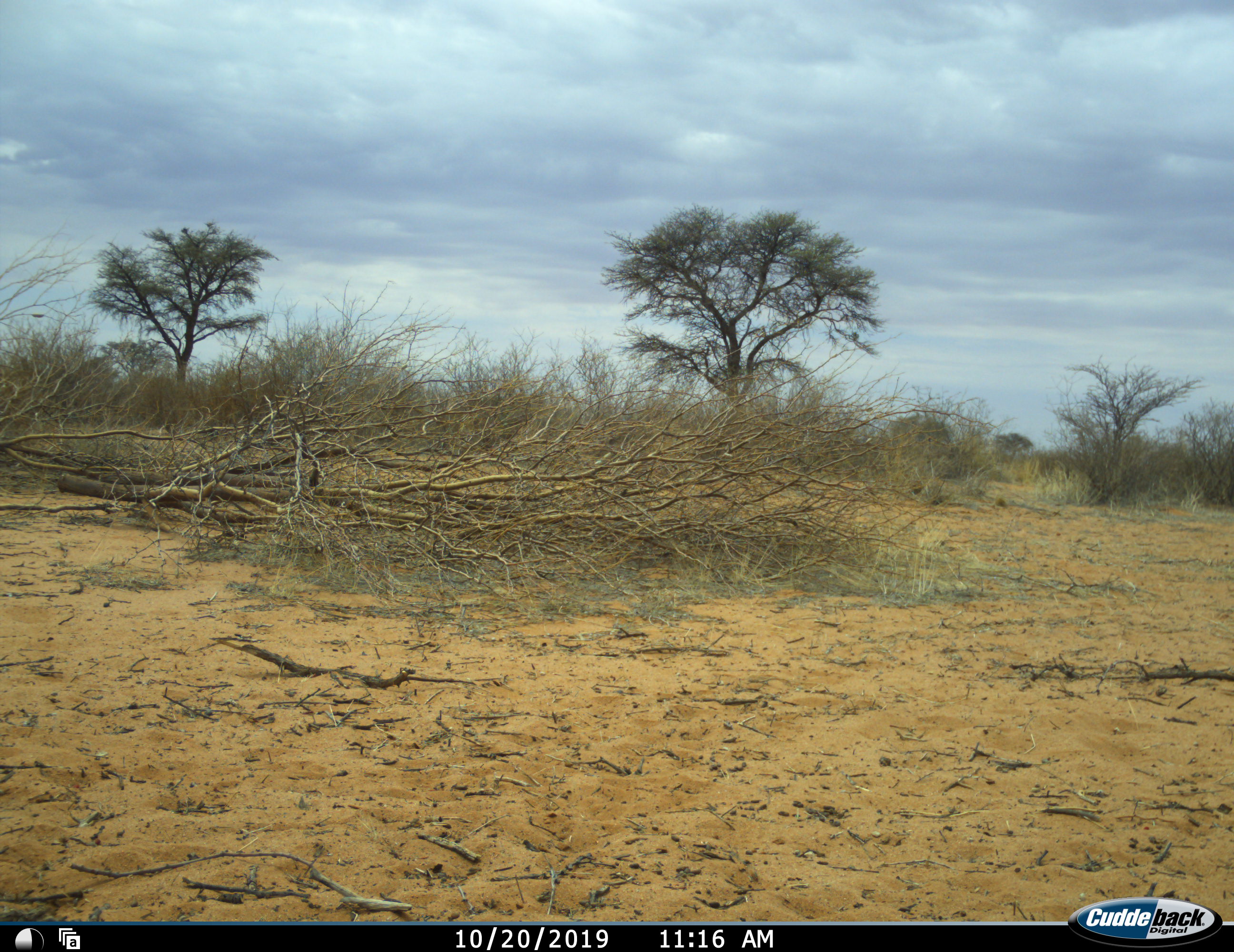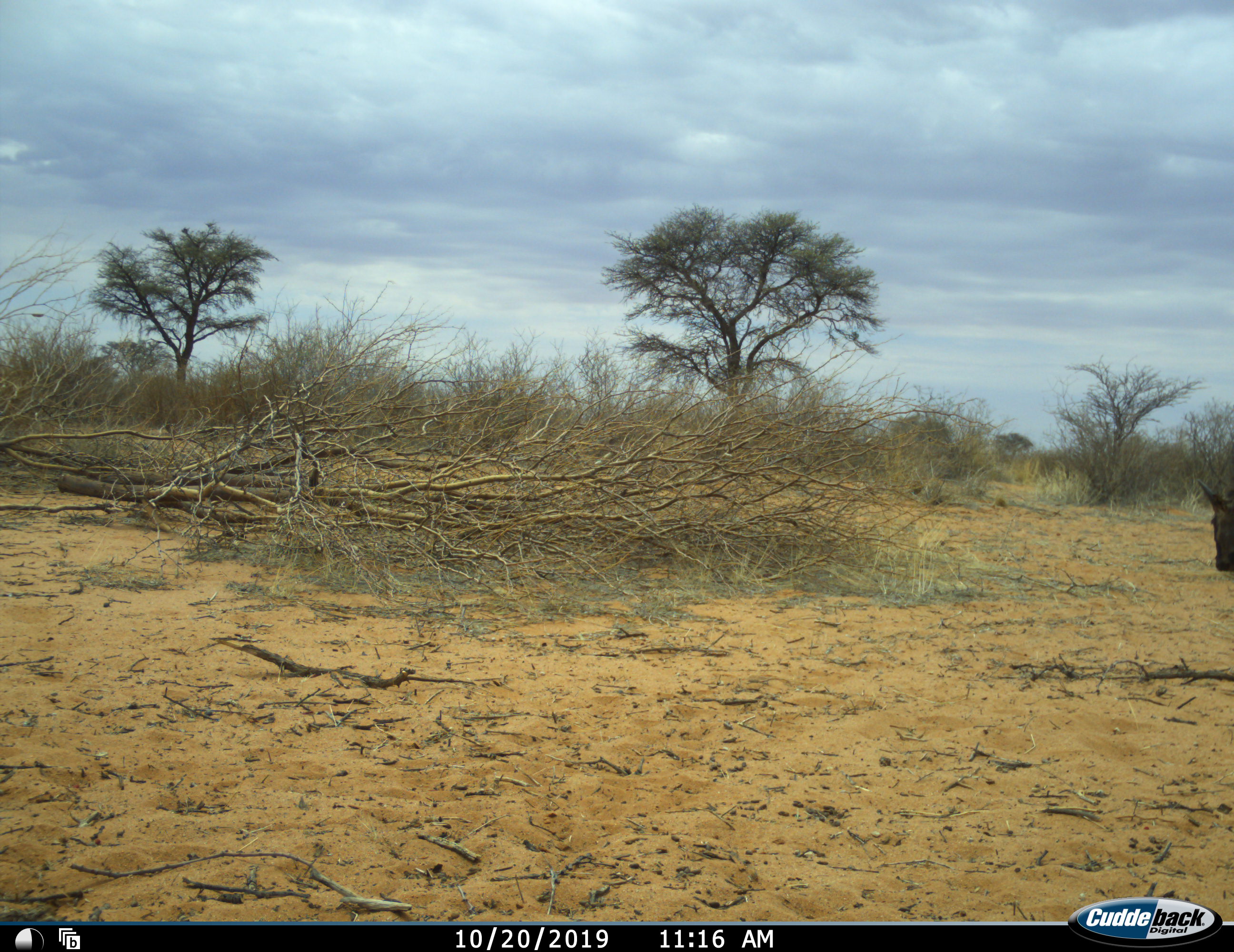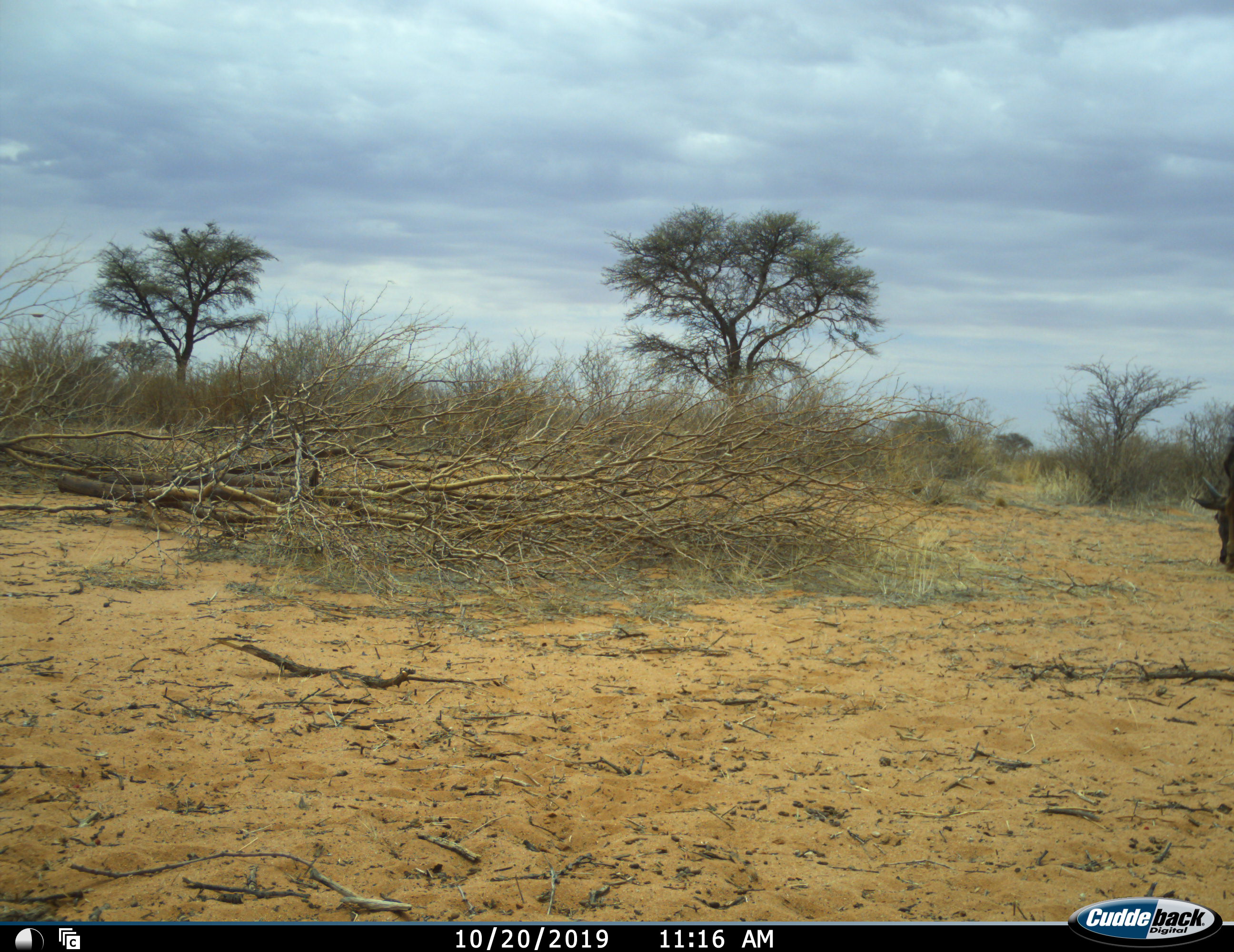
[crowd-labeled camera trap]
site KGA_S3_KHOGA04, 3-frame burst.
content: unidentified animal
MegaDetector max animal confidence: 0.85